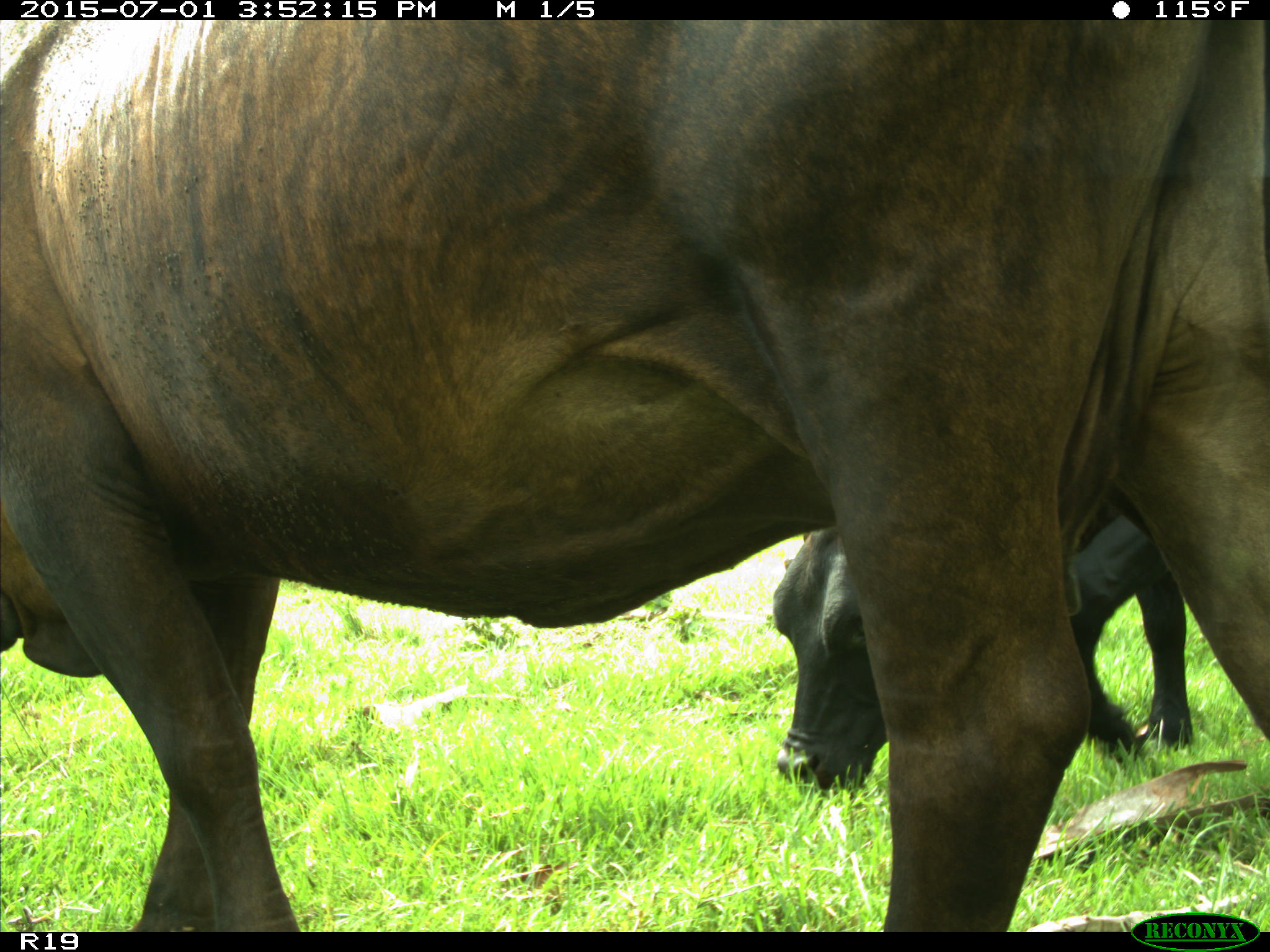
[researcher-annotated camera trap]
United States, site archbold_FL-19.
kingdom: Animalia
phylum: Chordata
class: Mammalia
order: Artiodactyla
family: Bovidae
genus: Bos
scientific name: Bos taurus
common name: domestic cow